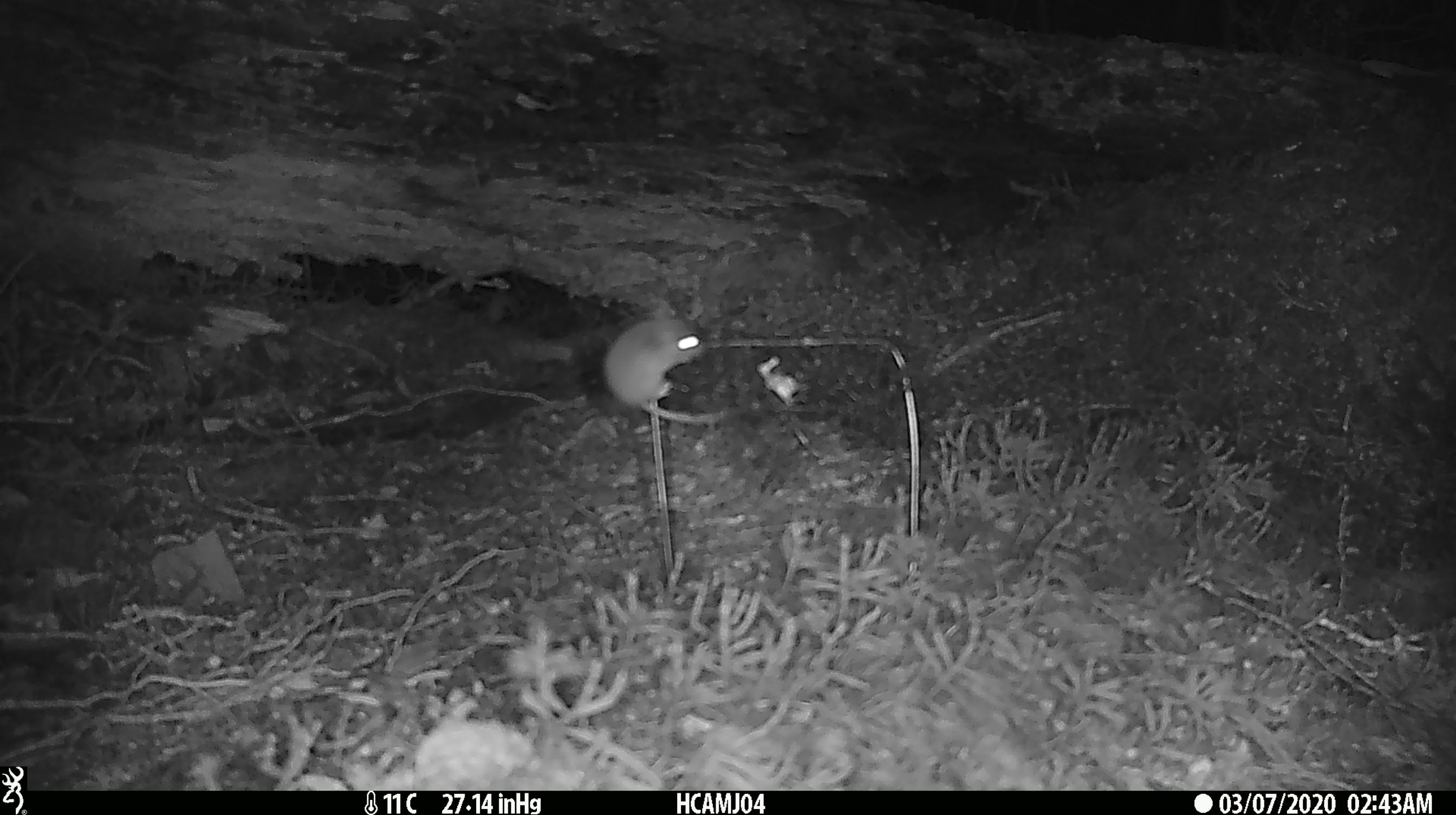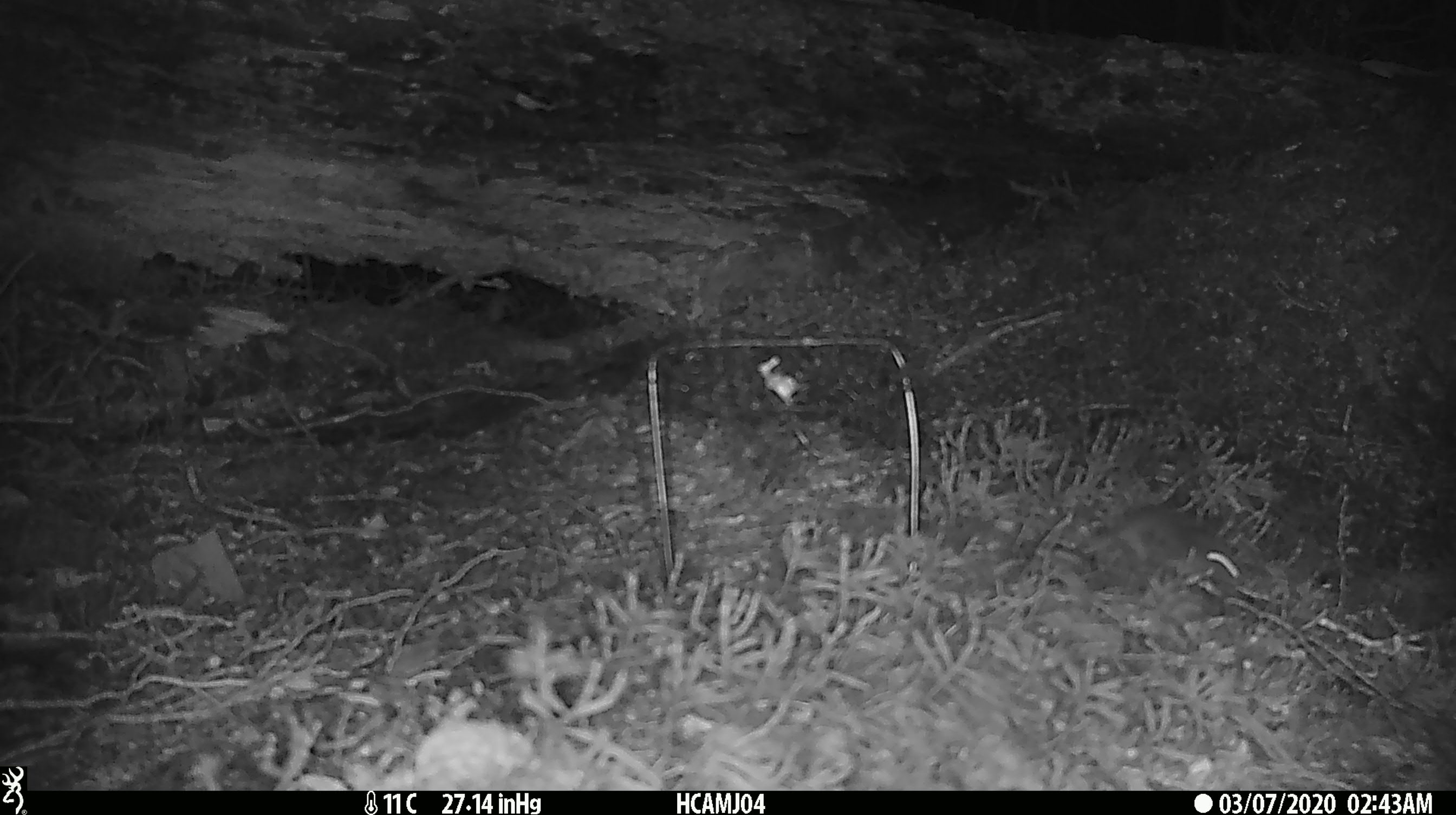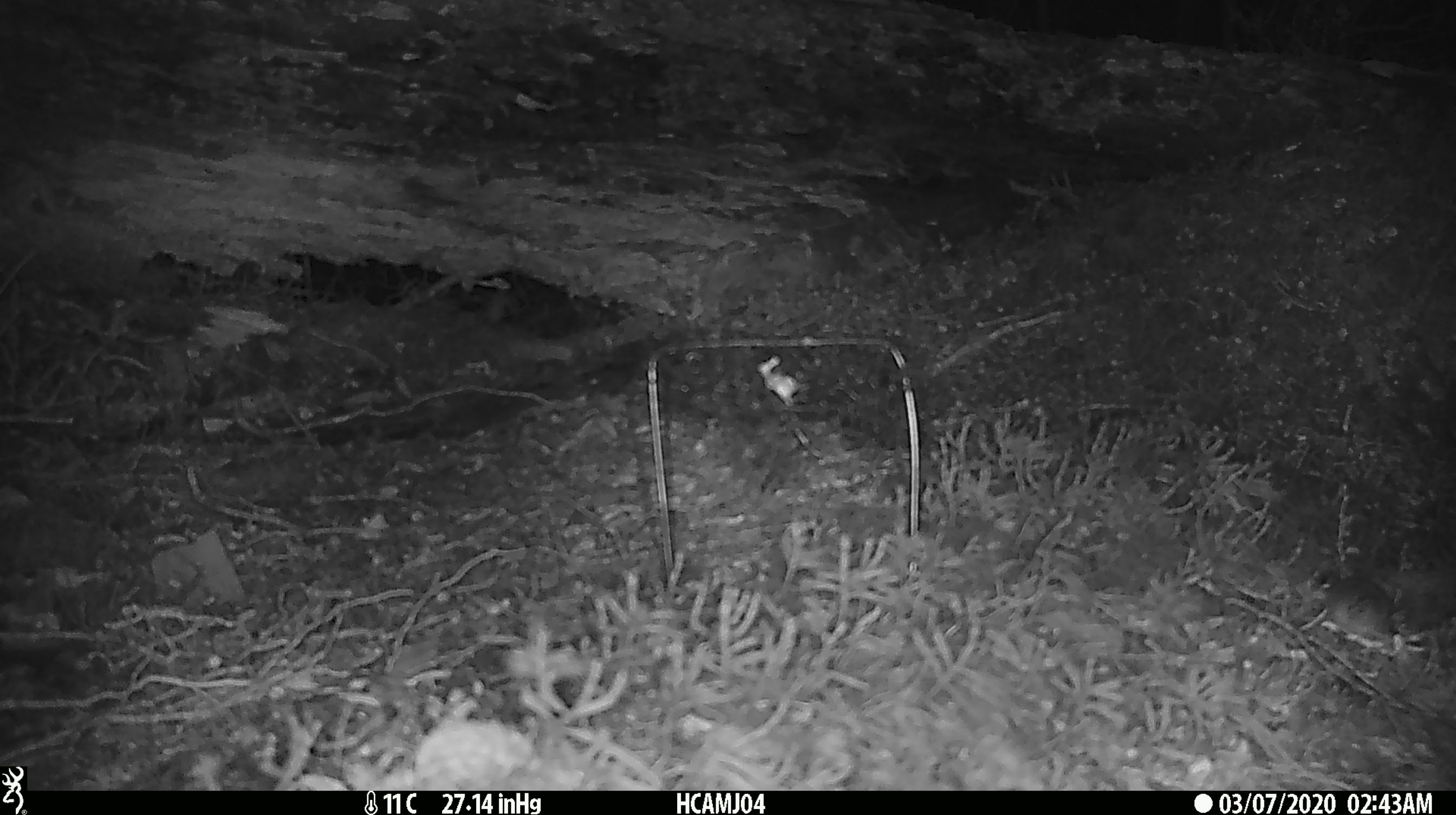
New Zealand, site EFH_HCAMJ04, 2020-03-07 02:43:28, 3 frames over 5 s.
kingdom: Animalia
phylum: Chordata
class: Mammalia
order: Rodentia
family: Muridae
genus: Mus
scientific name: Mus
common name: mouse